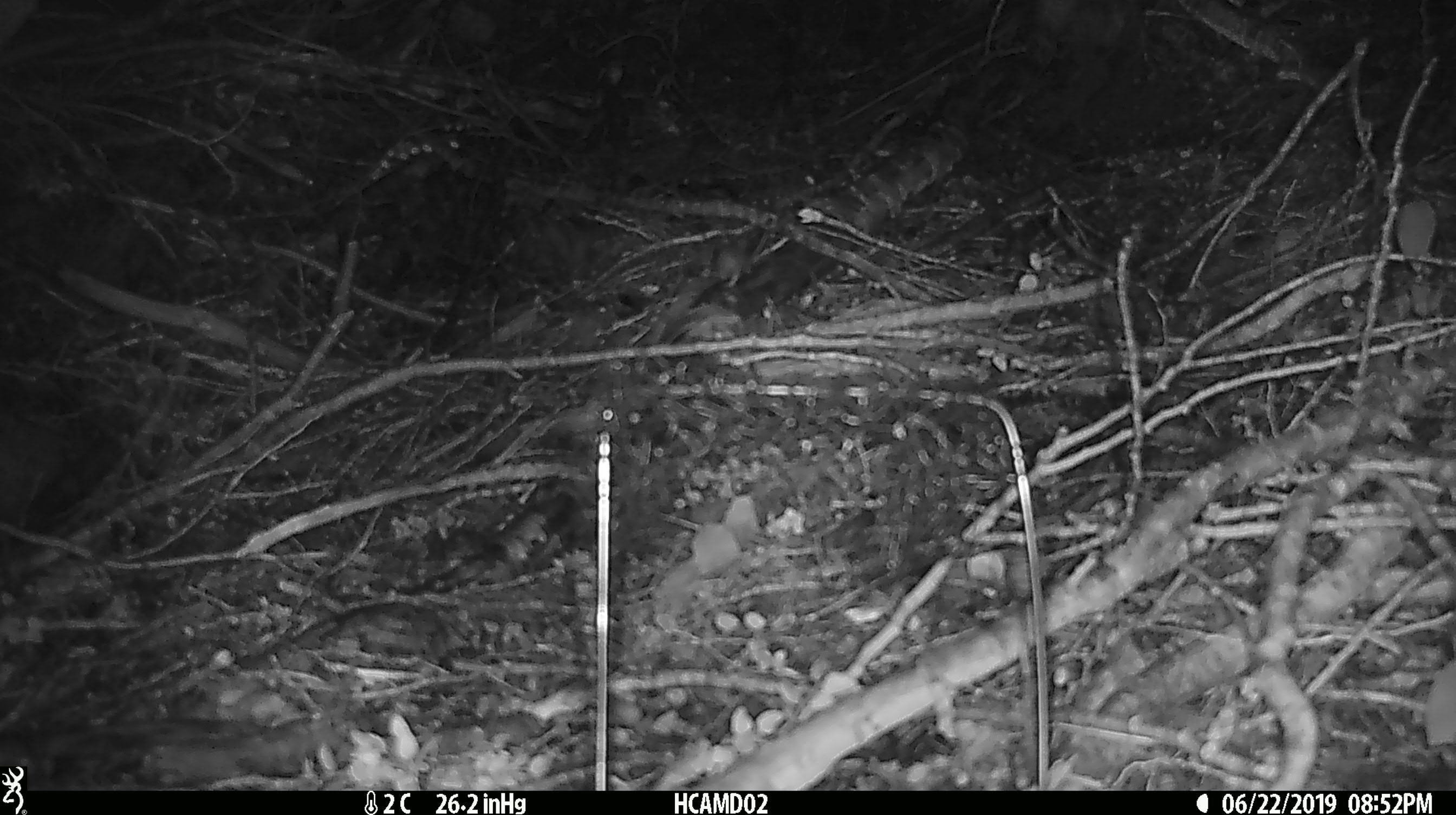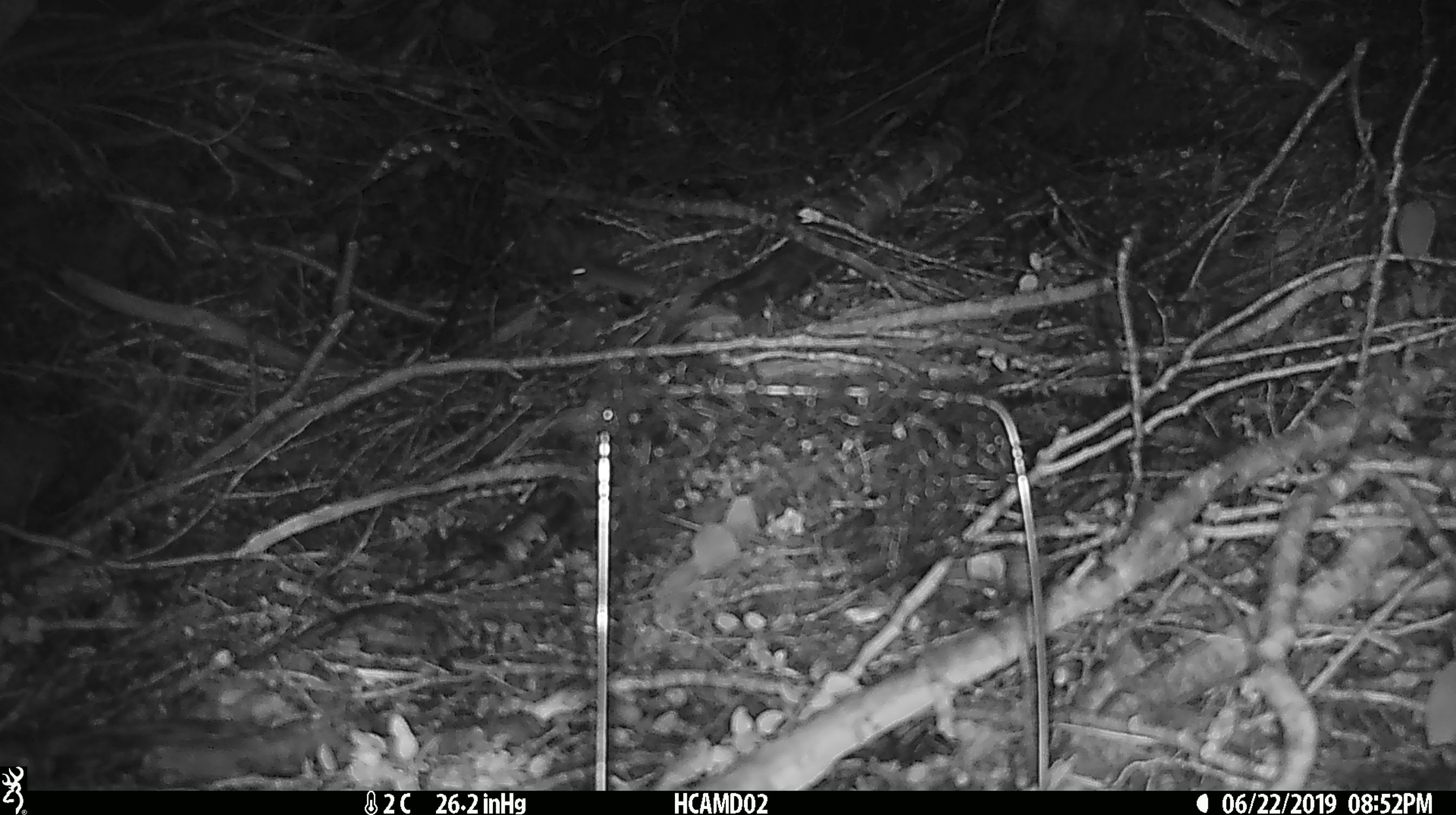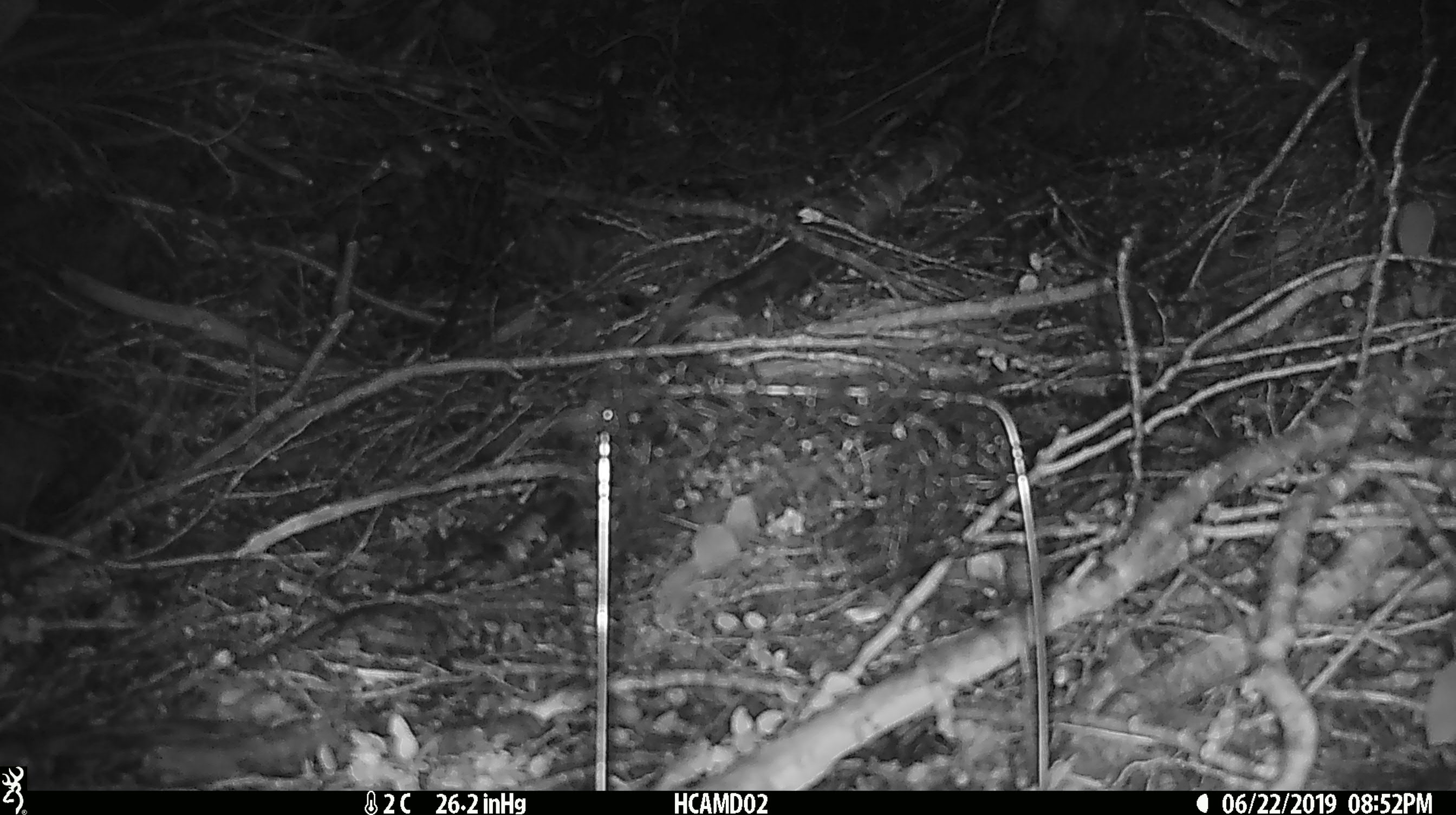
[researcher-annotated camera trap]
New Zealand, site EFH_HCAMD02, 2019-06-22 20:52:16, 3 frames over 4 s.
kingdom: Animalia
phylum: Chordata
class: Mammalia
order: Rodentia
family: Muridae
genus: Mus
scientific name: Mus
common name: mouse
Mouse (Mus).